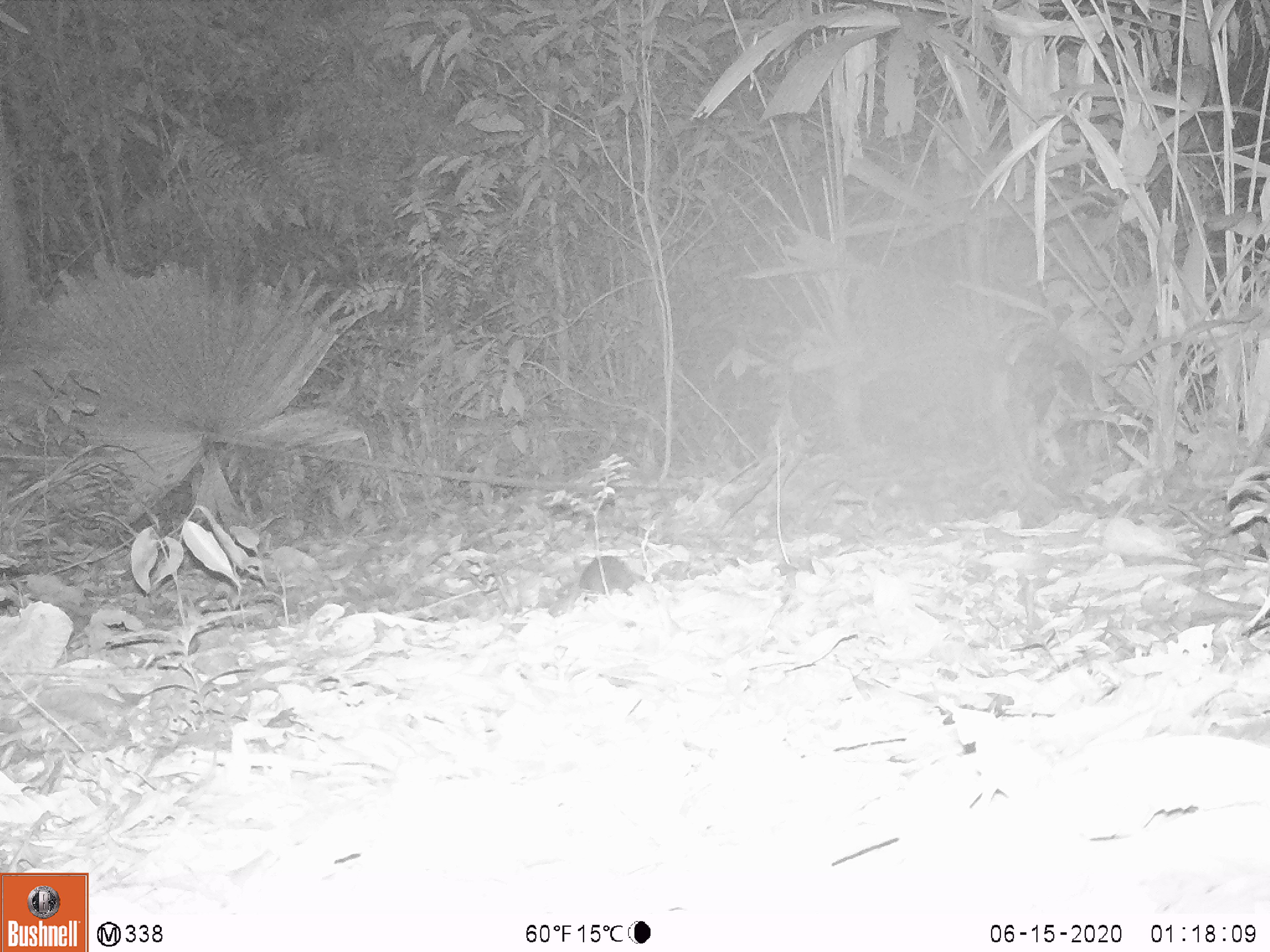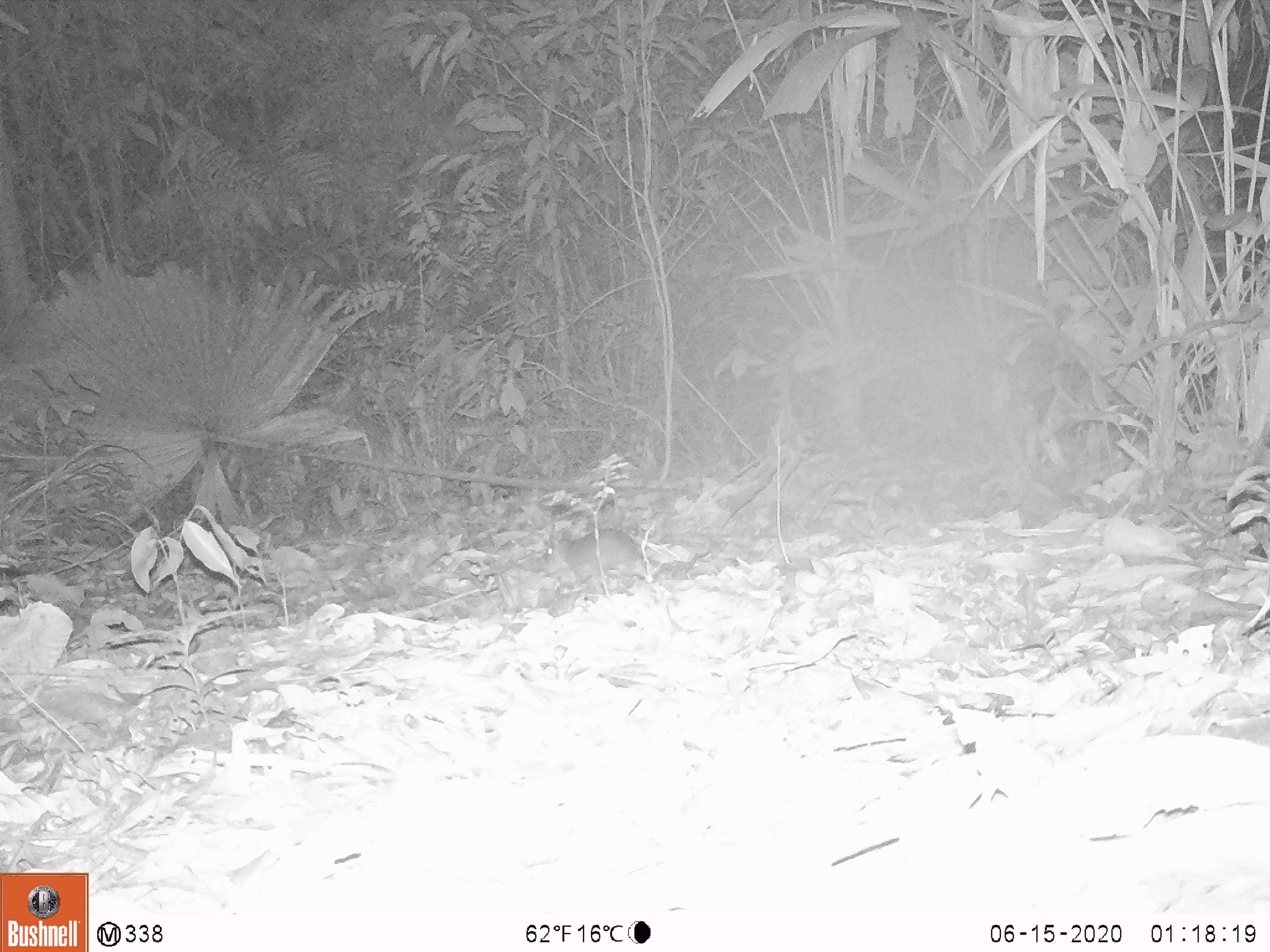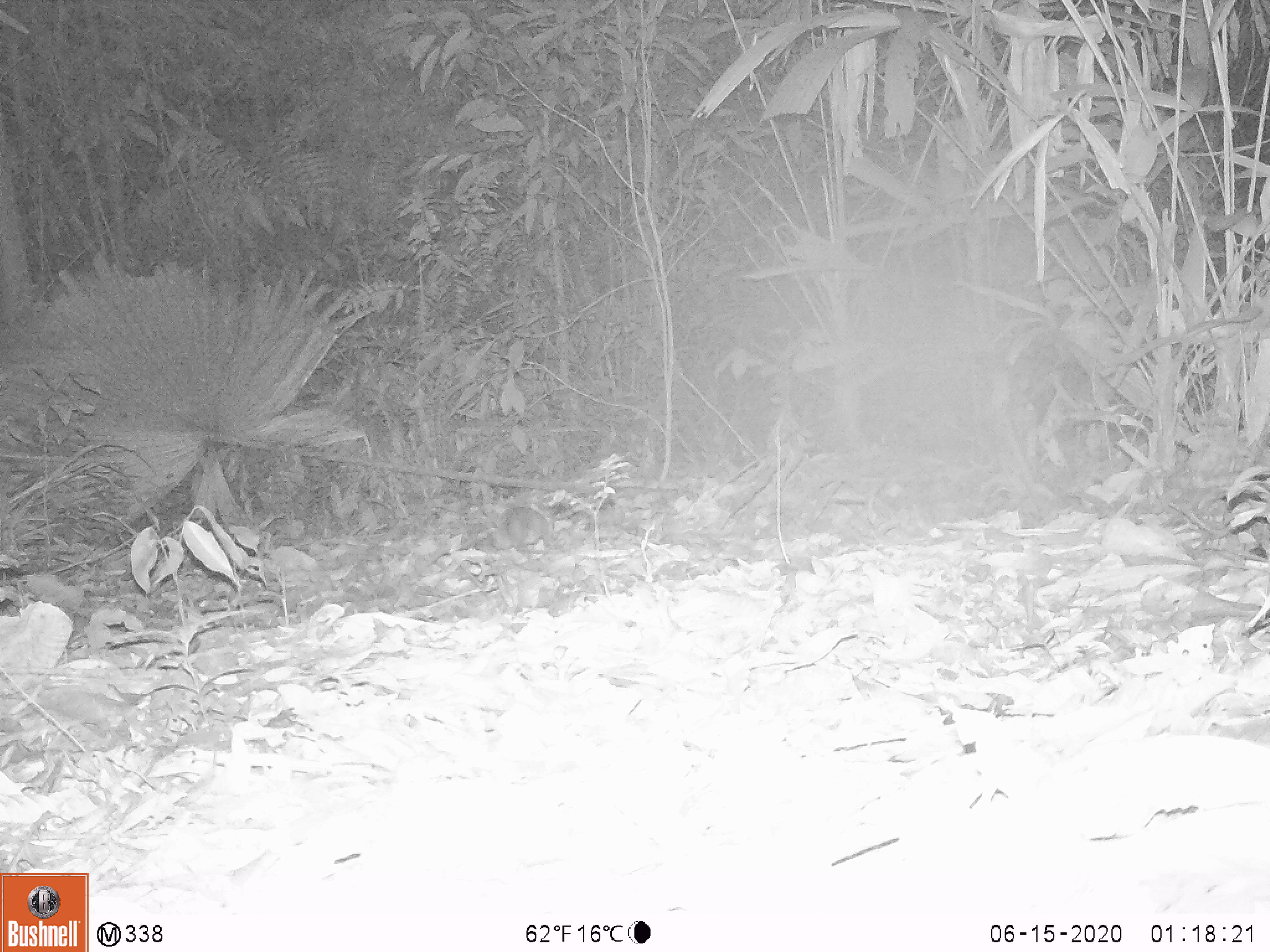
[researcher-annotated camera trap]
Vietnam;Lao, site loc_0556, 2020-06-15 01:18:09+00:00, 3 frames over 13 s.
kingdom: Animalia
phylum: Chordata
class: Mammalia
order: Rodentia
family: Muridae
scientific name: Muridae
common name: old-world mice and rats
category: unidentified murid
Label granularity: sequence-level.